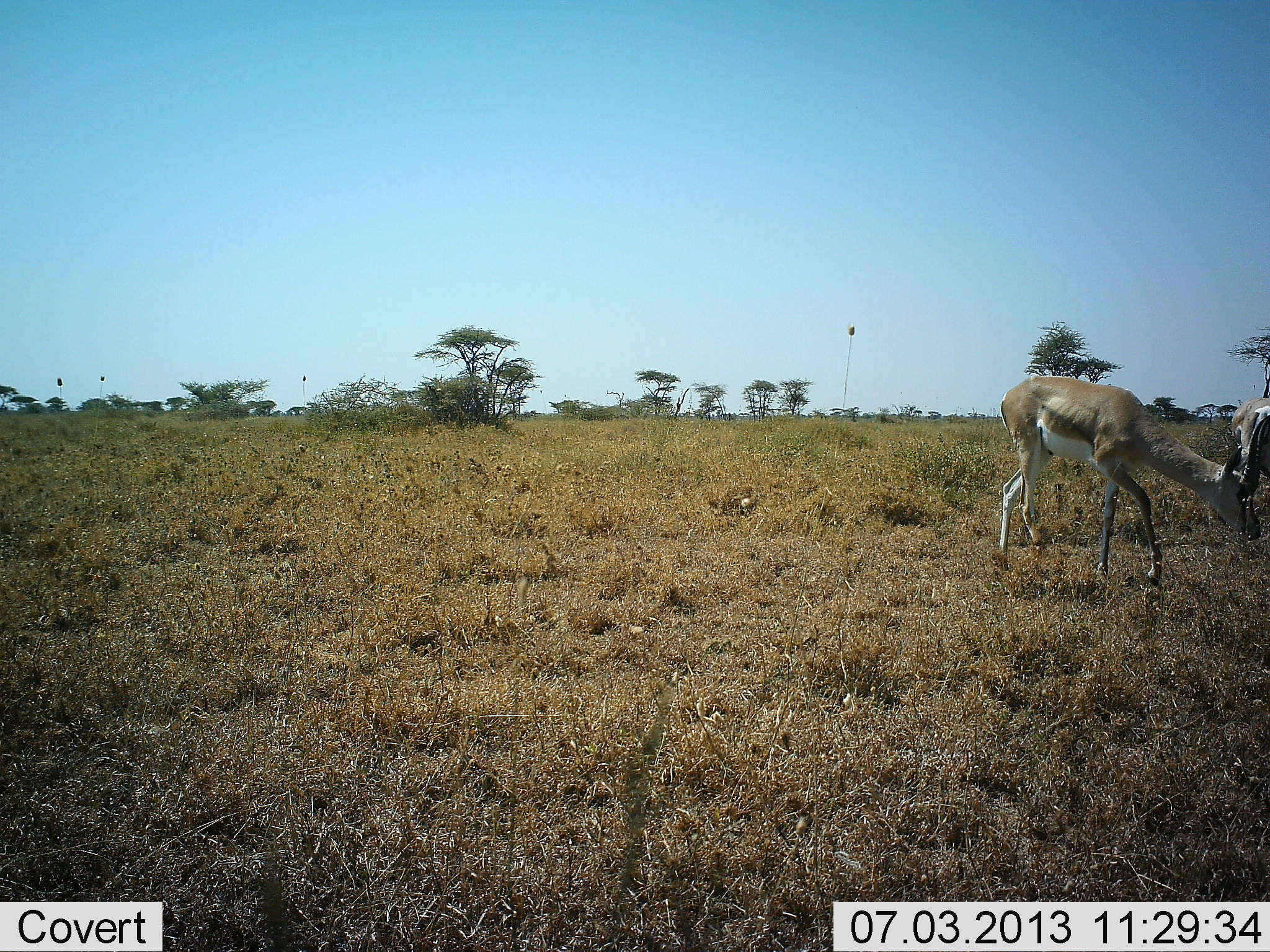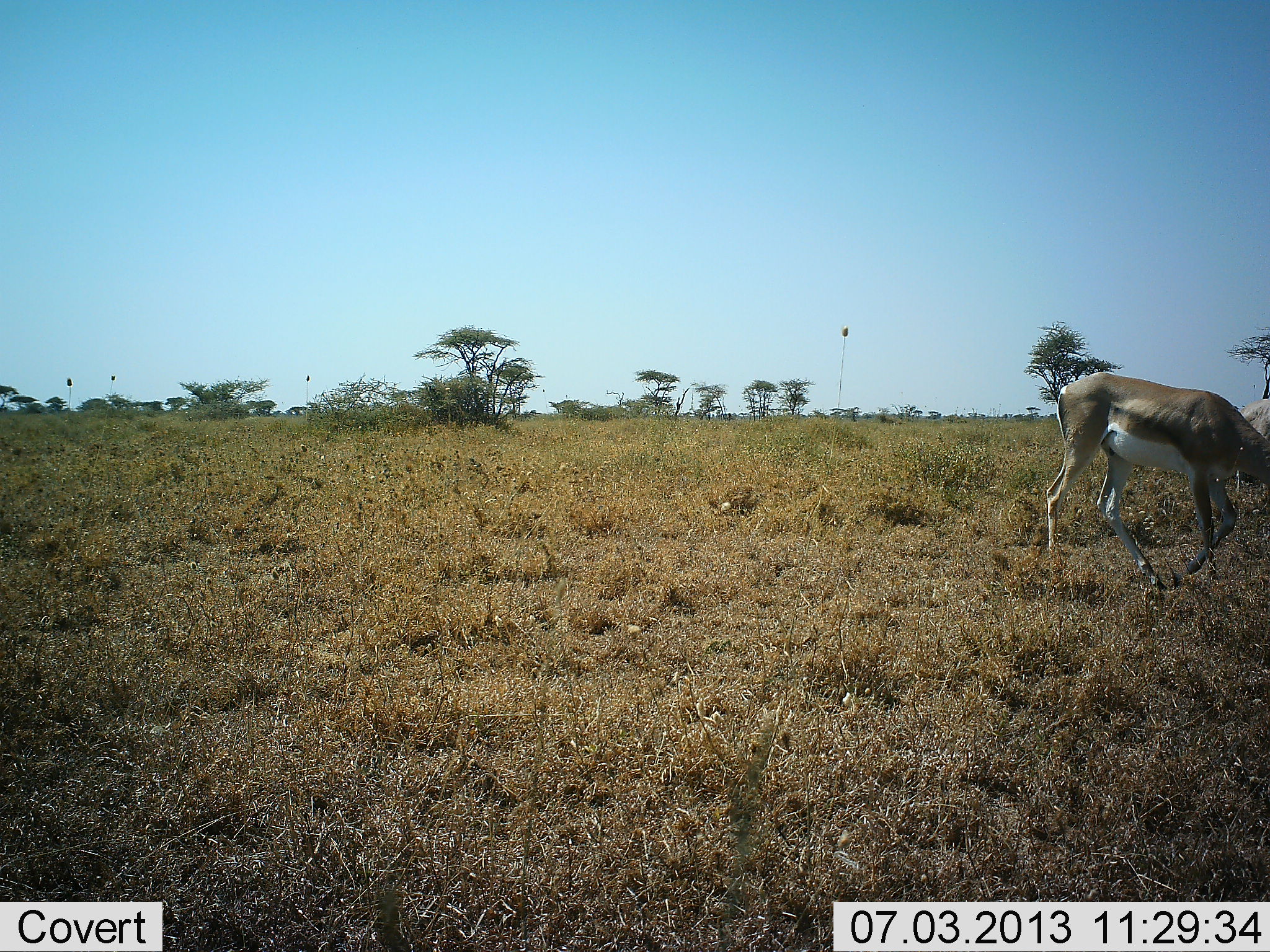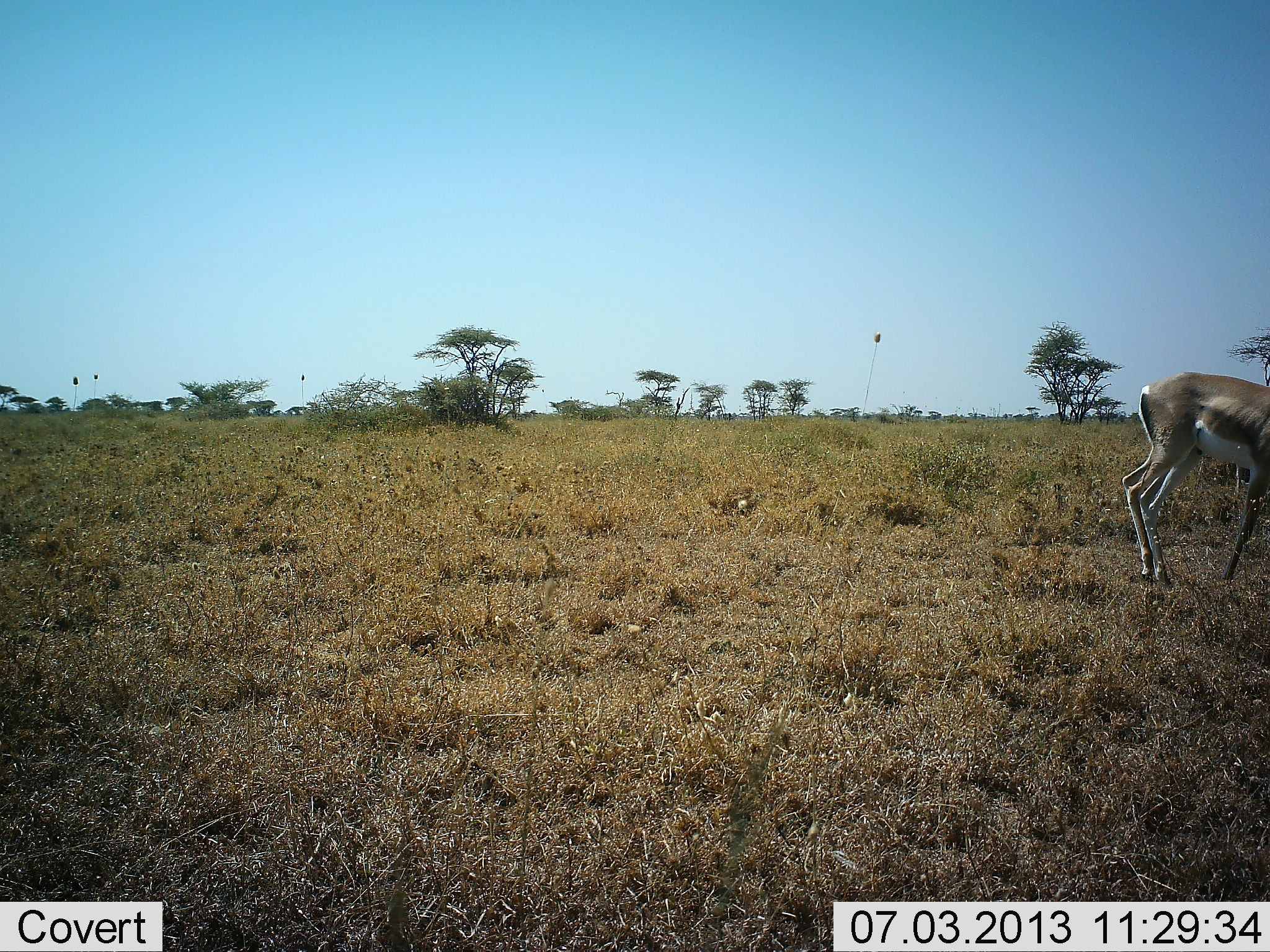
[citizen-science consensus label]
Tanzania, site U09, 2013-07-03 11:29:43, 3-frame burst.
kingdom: Animalia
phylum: Chordata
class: Mammalia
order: Artiodactyla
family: Bovidae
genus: Nanger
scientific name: Nanger granti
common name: grant's gazelle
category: gazellegrants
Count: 2.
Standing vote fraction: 17%.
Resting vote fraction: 0%.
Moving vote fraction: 83%.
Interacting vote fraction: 0%.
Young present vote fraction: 0%.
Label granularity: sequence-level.